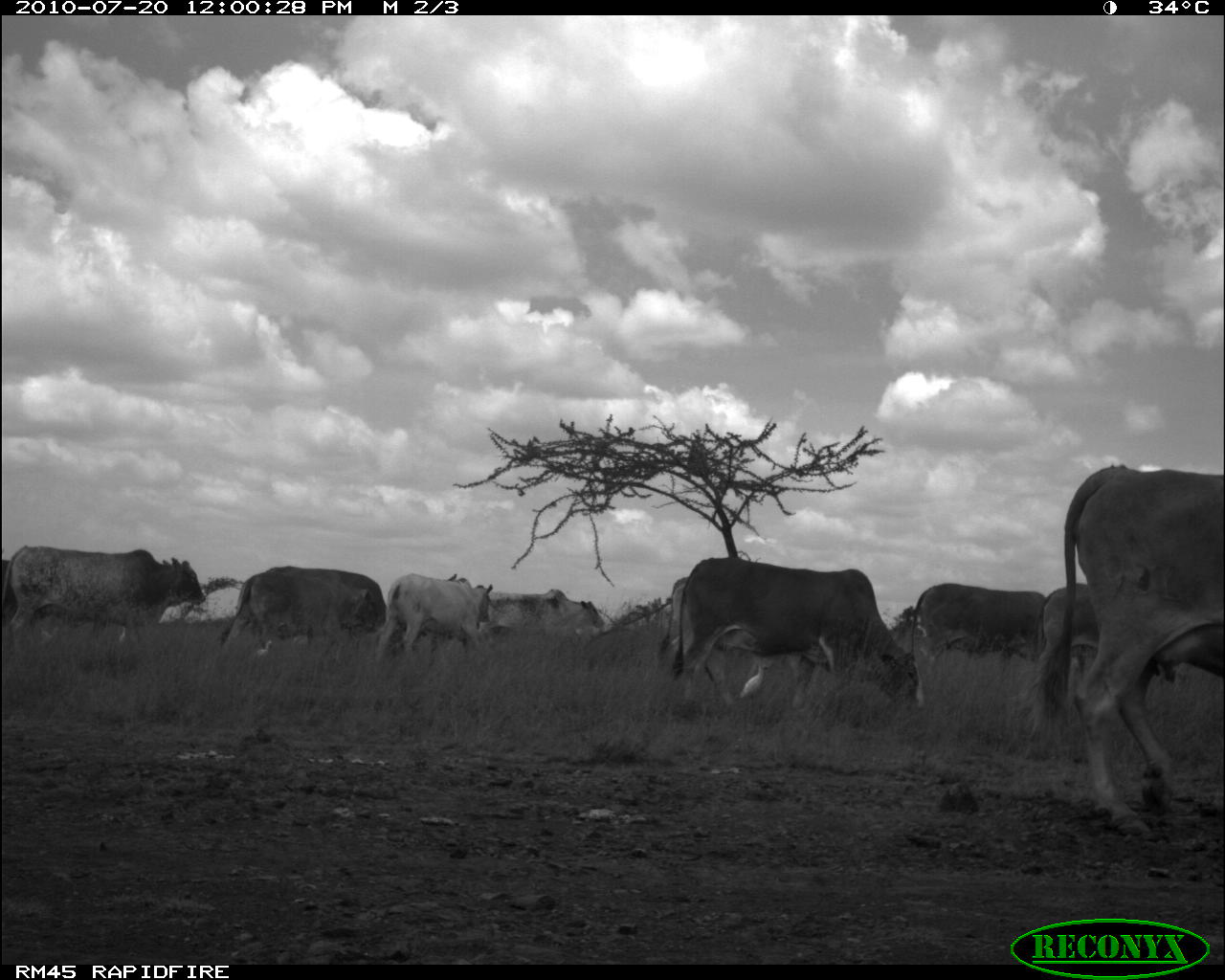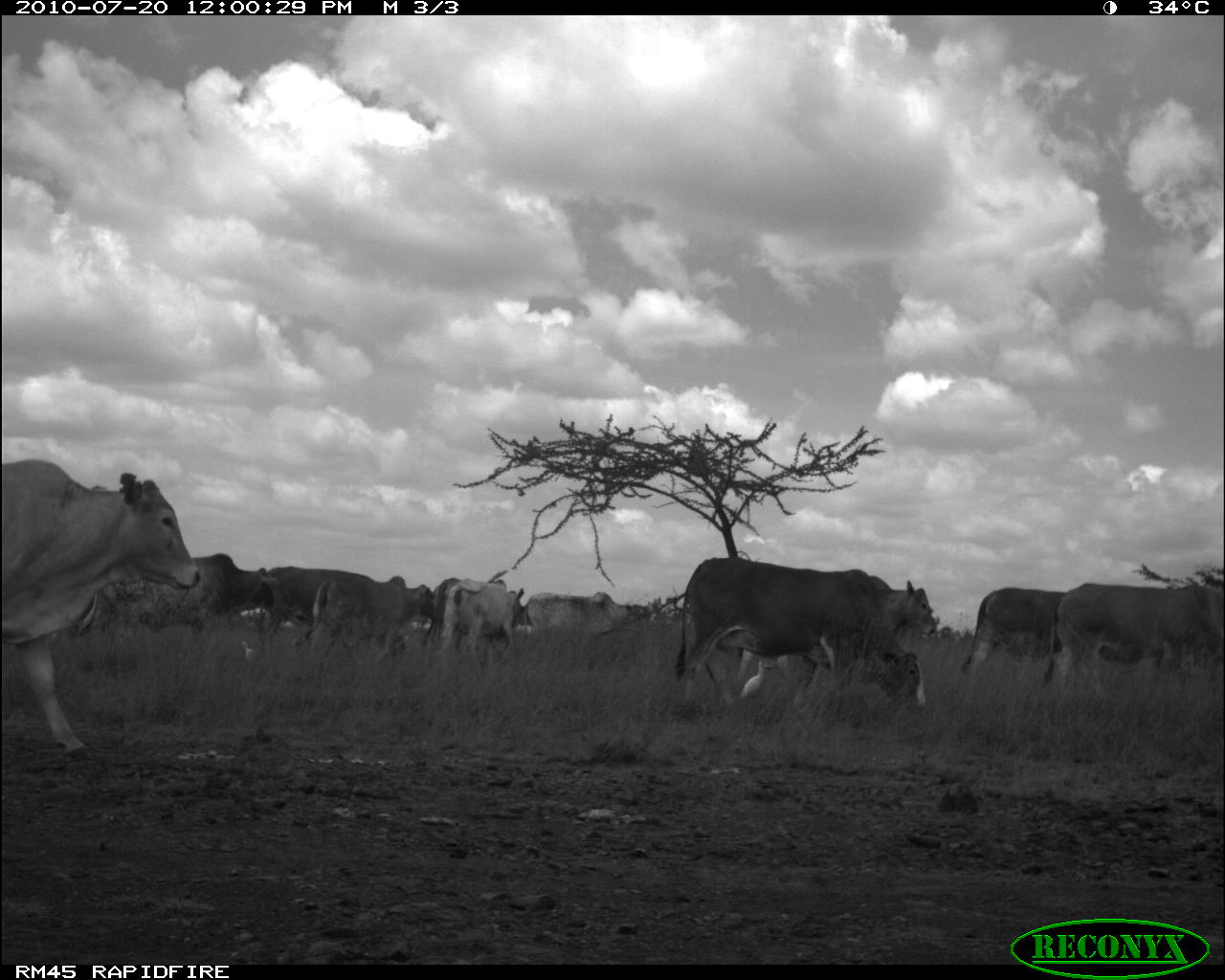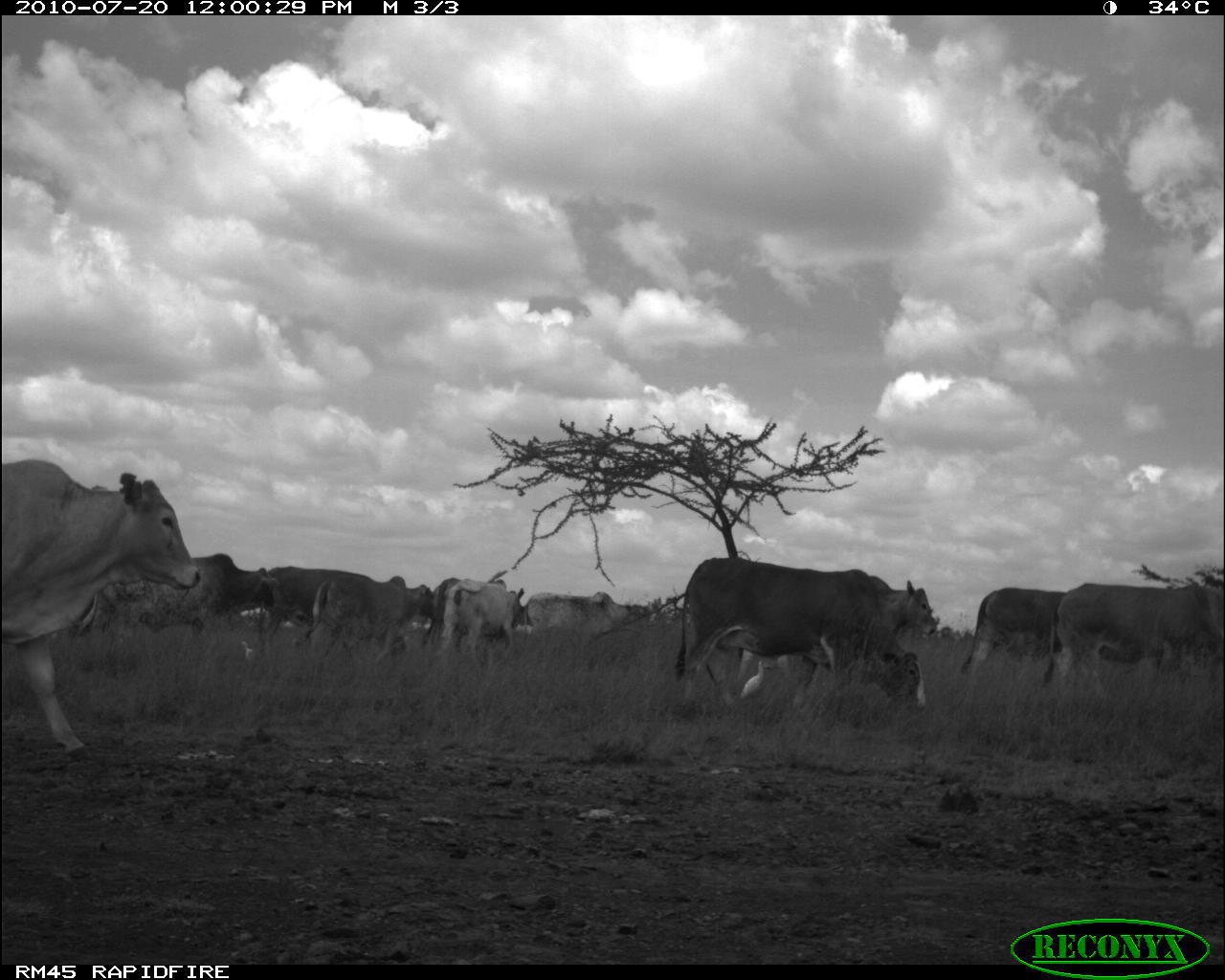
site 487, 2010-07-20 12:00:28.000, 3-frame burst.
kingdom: Animalia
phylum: Chordata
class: Mammalia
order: Artiodactyla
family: Bovidae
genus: Bos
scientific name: Bos taurus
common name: domestic cattle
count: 9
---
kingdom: Animalia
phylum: Chordata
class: Aves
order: Pelecaniformes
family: Ardeidae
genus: Bubulcus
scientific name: Bubulcus ibis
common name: cattle egret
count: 2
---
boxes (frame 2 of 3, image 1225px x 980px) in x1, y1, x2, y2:
bubulcus ibis: 0, 456, 202, 764; 672, 555, 927, 722; 737, 574, 938, 685; 1041, 579, 1225, 699; 75, 551, 280, 649; 958, 585, 1143, 685; 304, 573, 440, 689; 256, 565, 406, 654; 526, 589, 650, 667; 441, 578, 525, 671; 427, 576, 462, 650; 739, 657, 773, 701; 241, 640, 259, 665